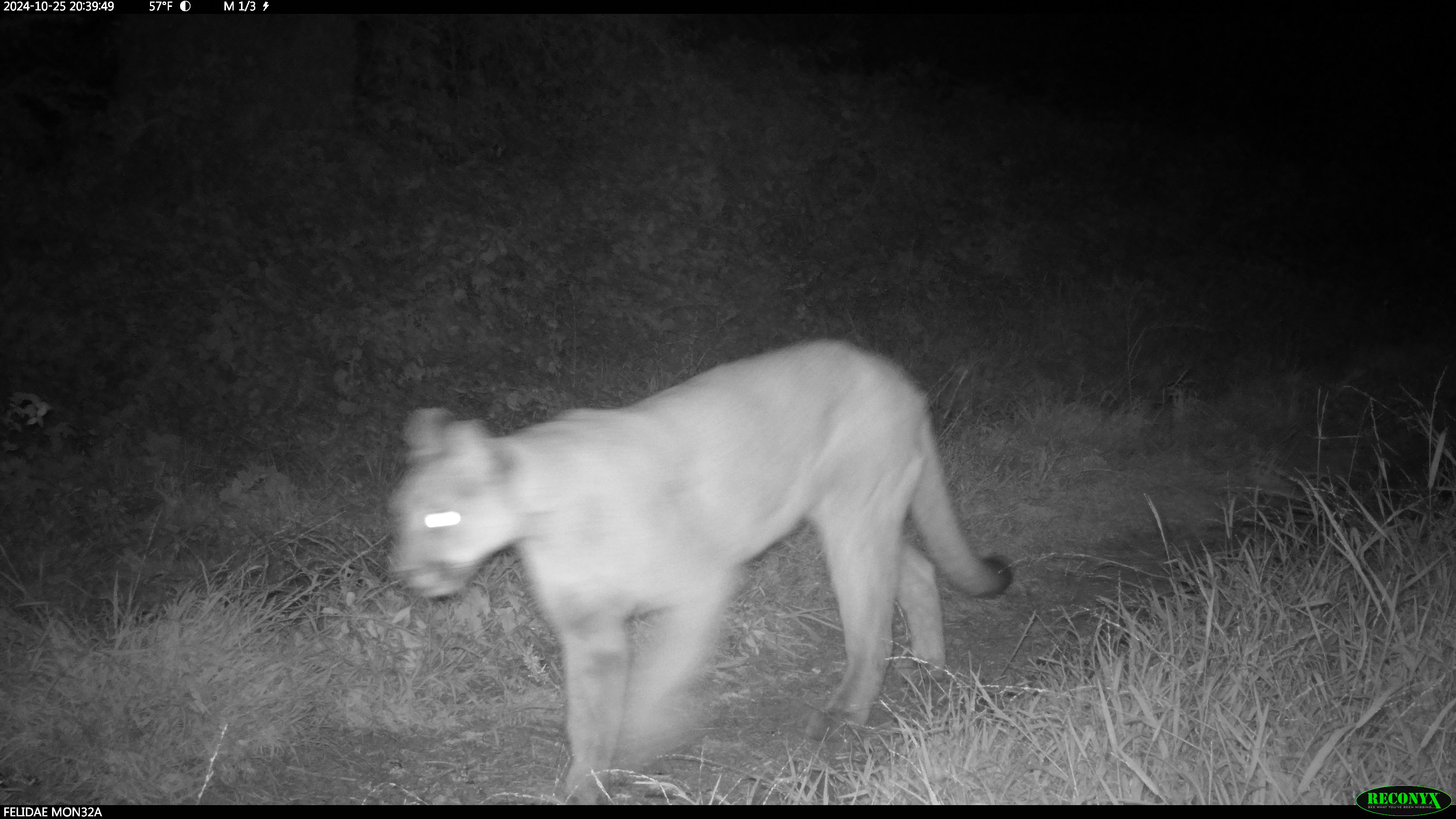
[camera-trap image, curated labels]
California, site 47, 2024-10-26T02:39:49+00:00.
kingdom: Animalia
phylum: Chordata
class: Mammalia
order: Carnivora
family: Felidae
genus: Puma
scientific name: Puma concolor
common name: puma